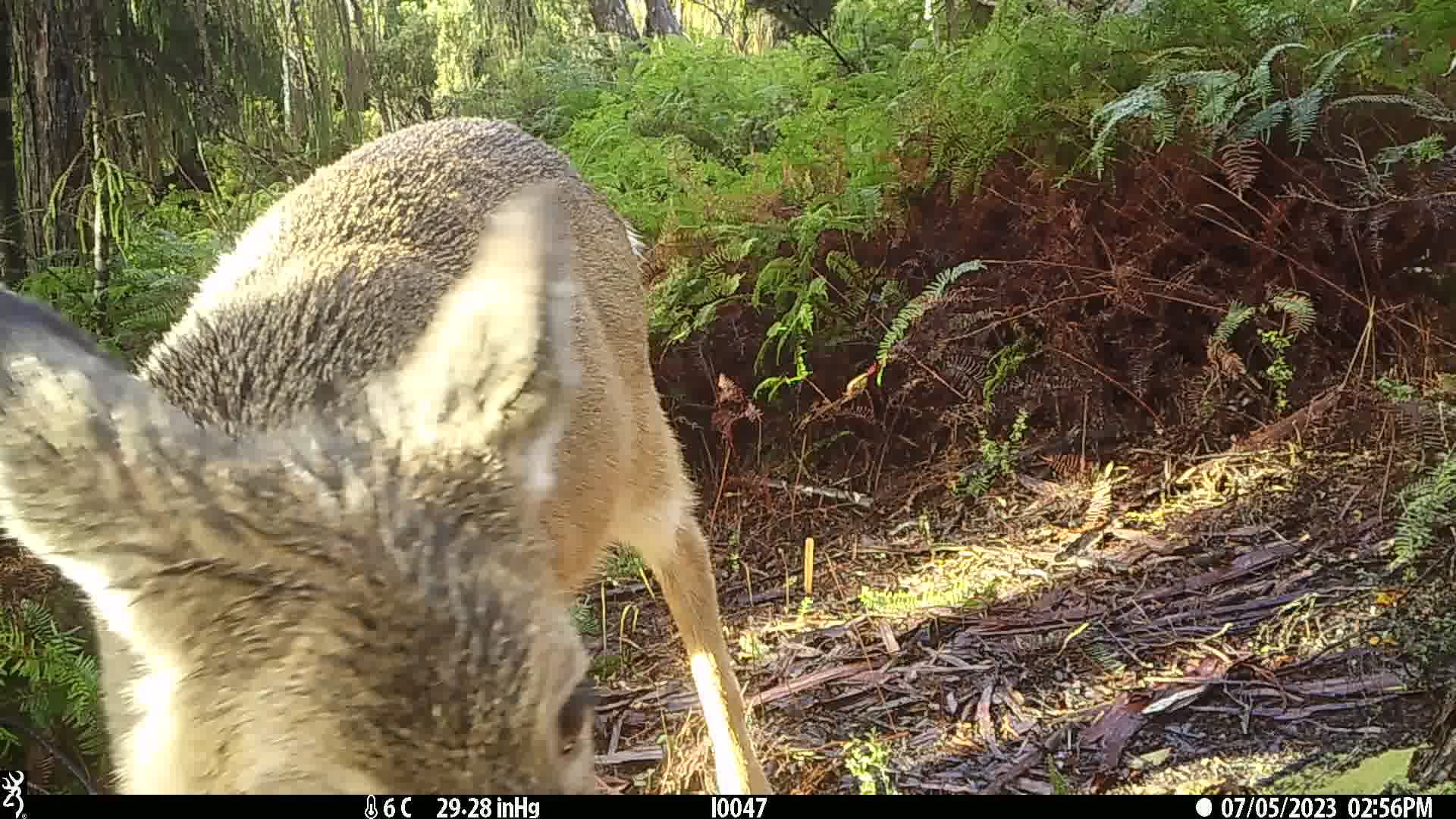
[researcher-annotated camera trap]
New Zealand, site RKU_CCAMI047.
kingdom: Animalia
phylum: Chordata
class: Mammalia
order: Artiodactyla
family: Cervidae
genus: Odocoileus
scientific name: Odocoileus virginianus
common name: white-tailed deer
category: white tailed deer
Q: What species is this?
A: White tailed deer (white-tailed deer) (Odocoileus virginianus).